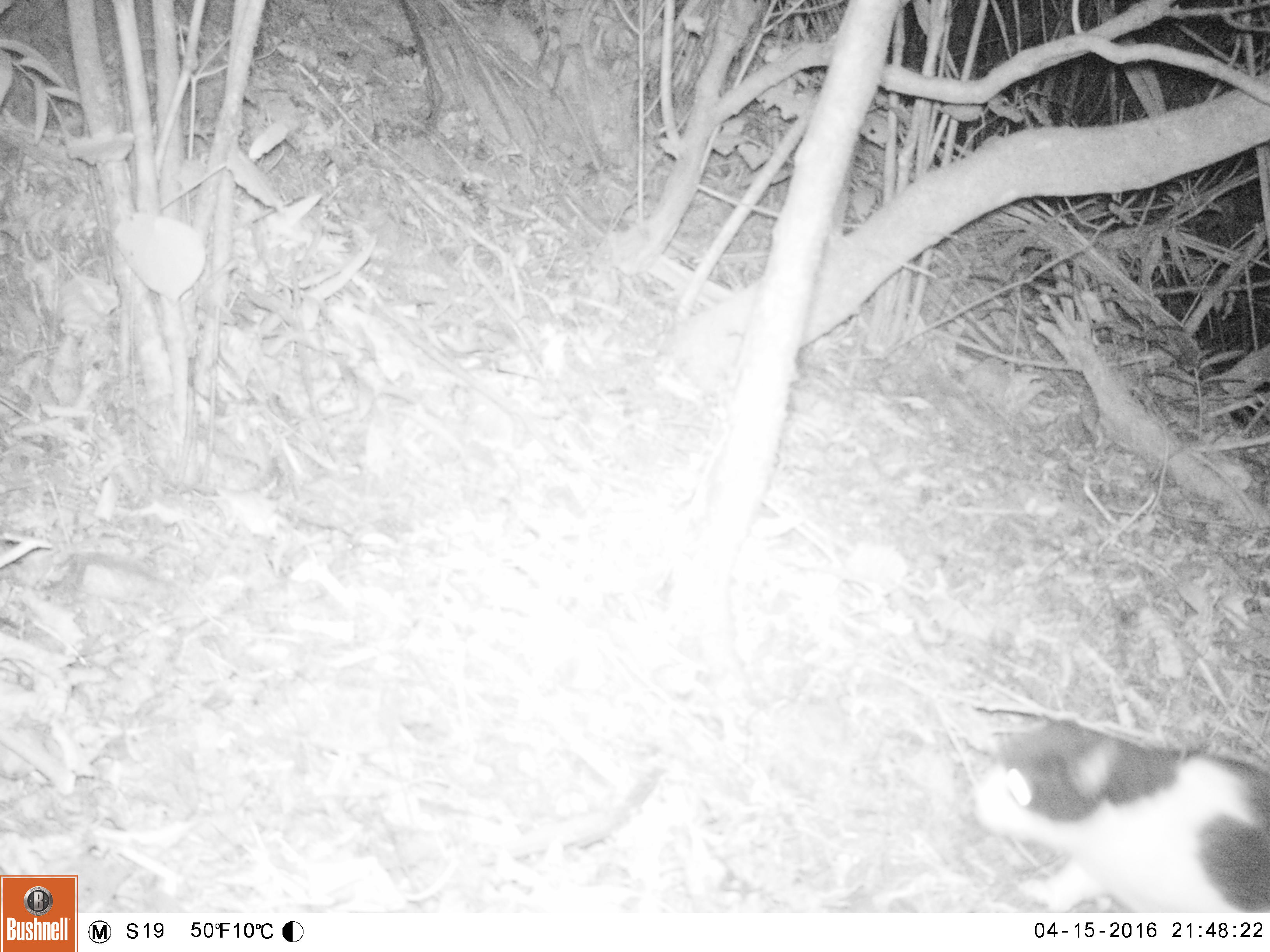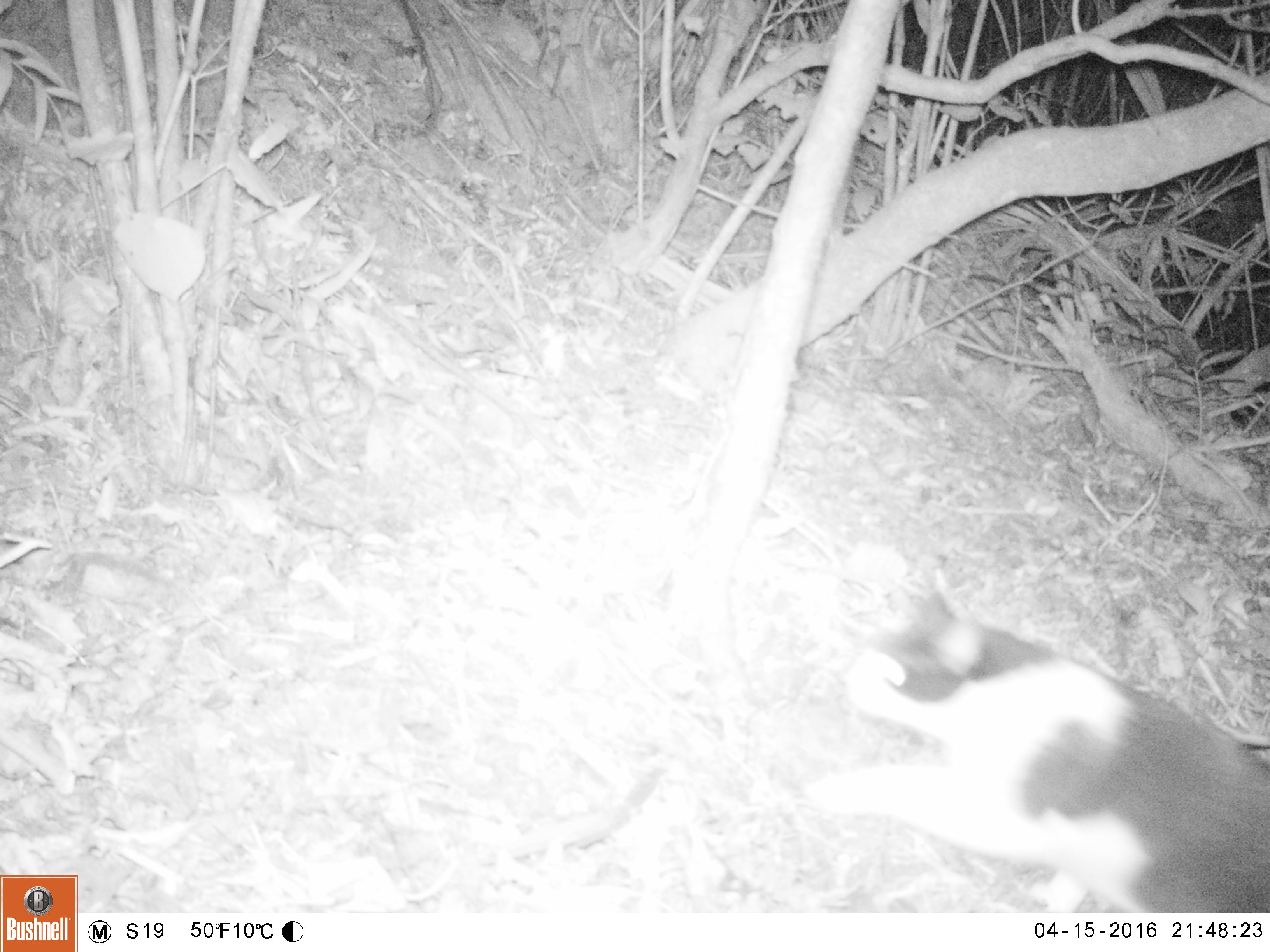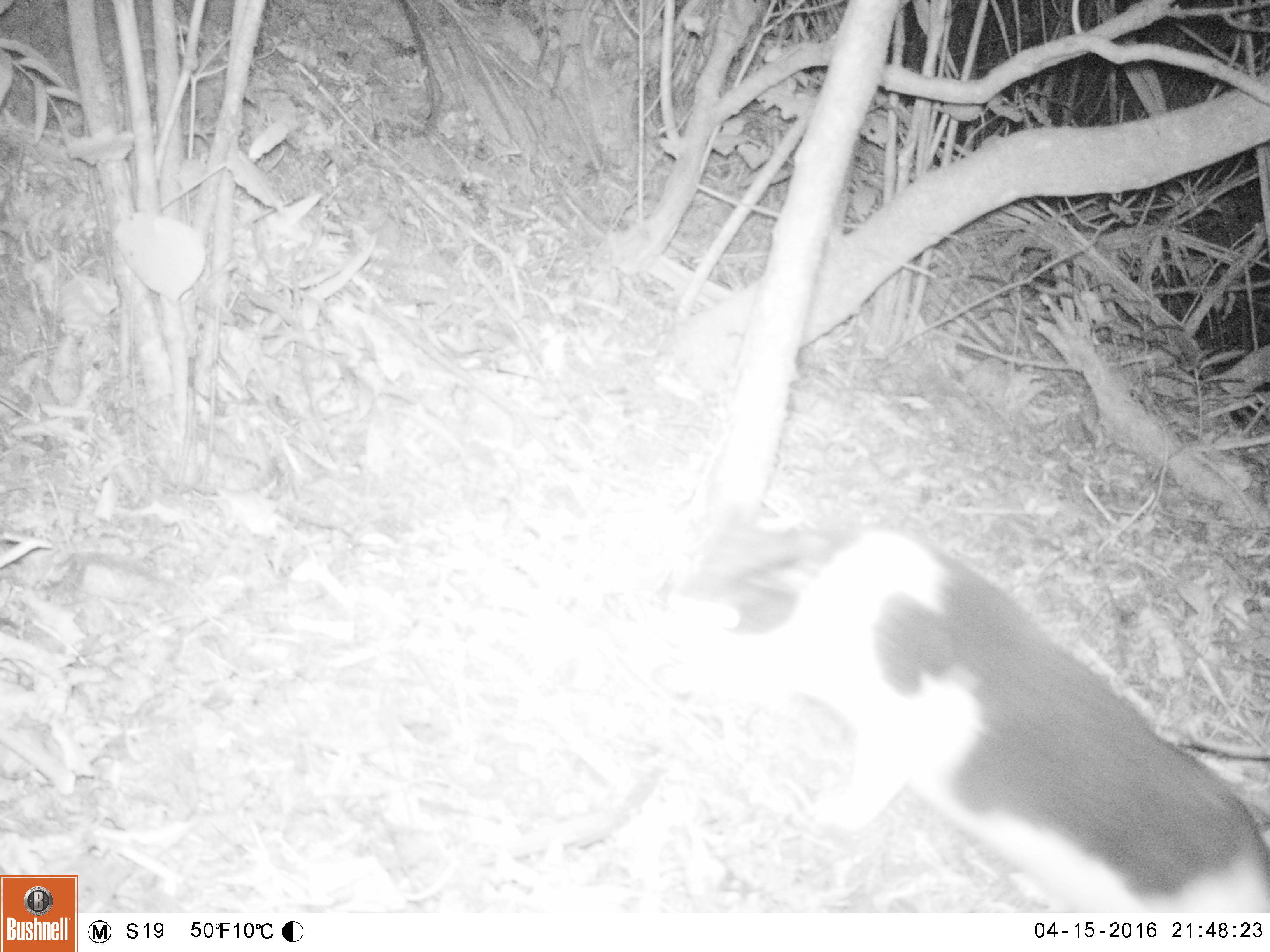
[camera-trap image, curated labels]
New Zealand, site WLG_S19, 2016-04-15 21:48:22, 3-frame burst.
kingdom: Animalia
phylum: Chordata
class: Mammalia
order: Carnivora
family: Felidae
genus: Felis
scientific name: Felis catus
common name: domestic cat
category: cat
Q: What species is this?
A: Cat (domestic cat) (Felis catus).